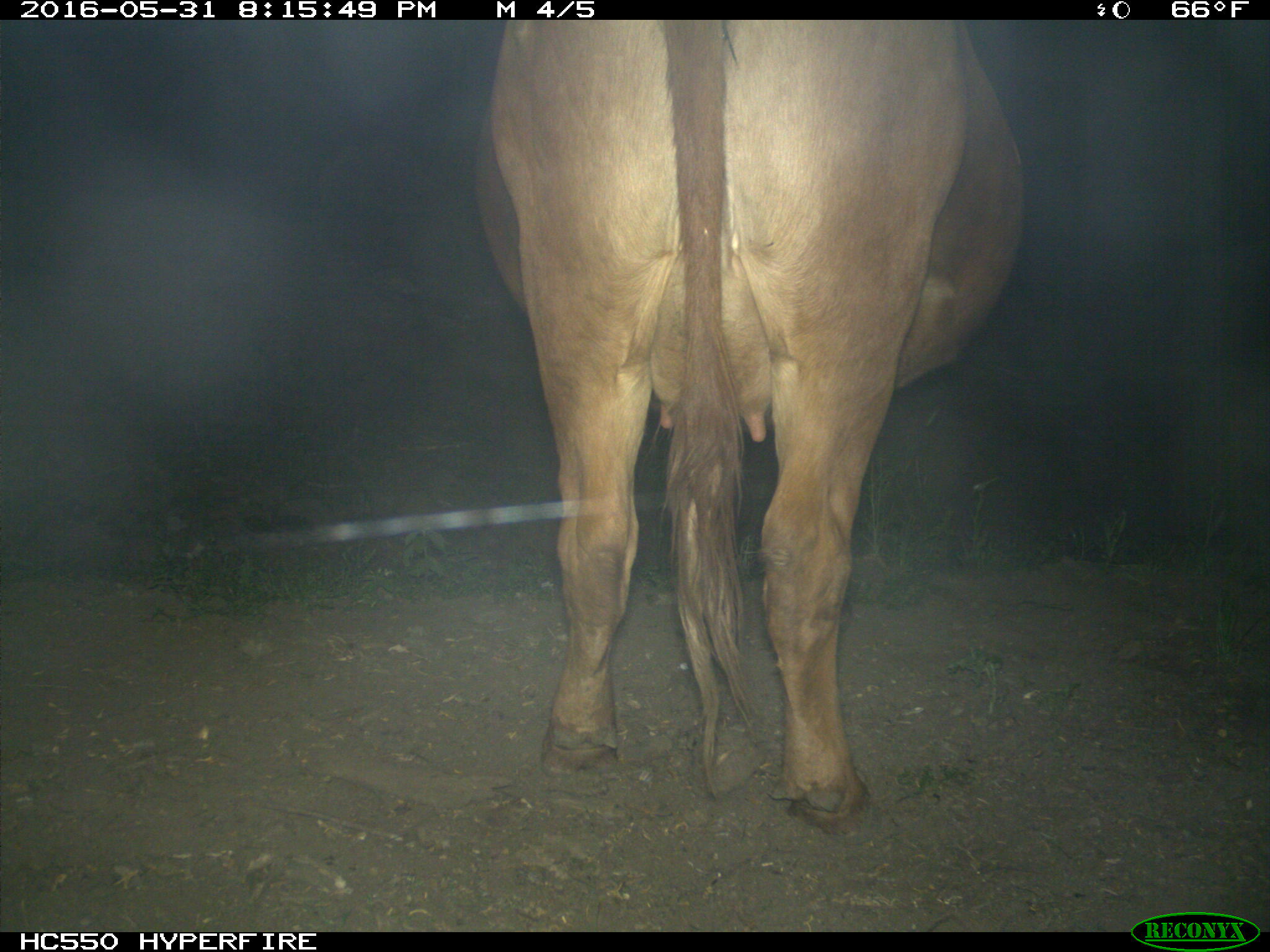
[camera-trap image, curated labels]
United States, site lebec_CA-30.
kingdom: Animalia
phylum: Chordata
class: Mammalia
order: Artiodactyla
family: Bovidae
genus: Bos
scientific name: Bos taurus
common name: domestic cow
Bos taurus (domestic cow).